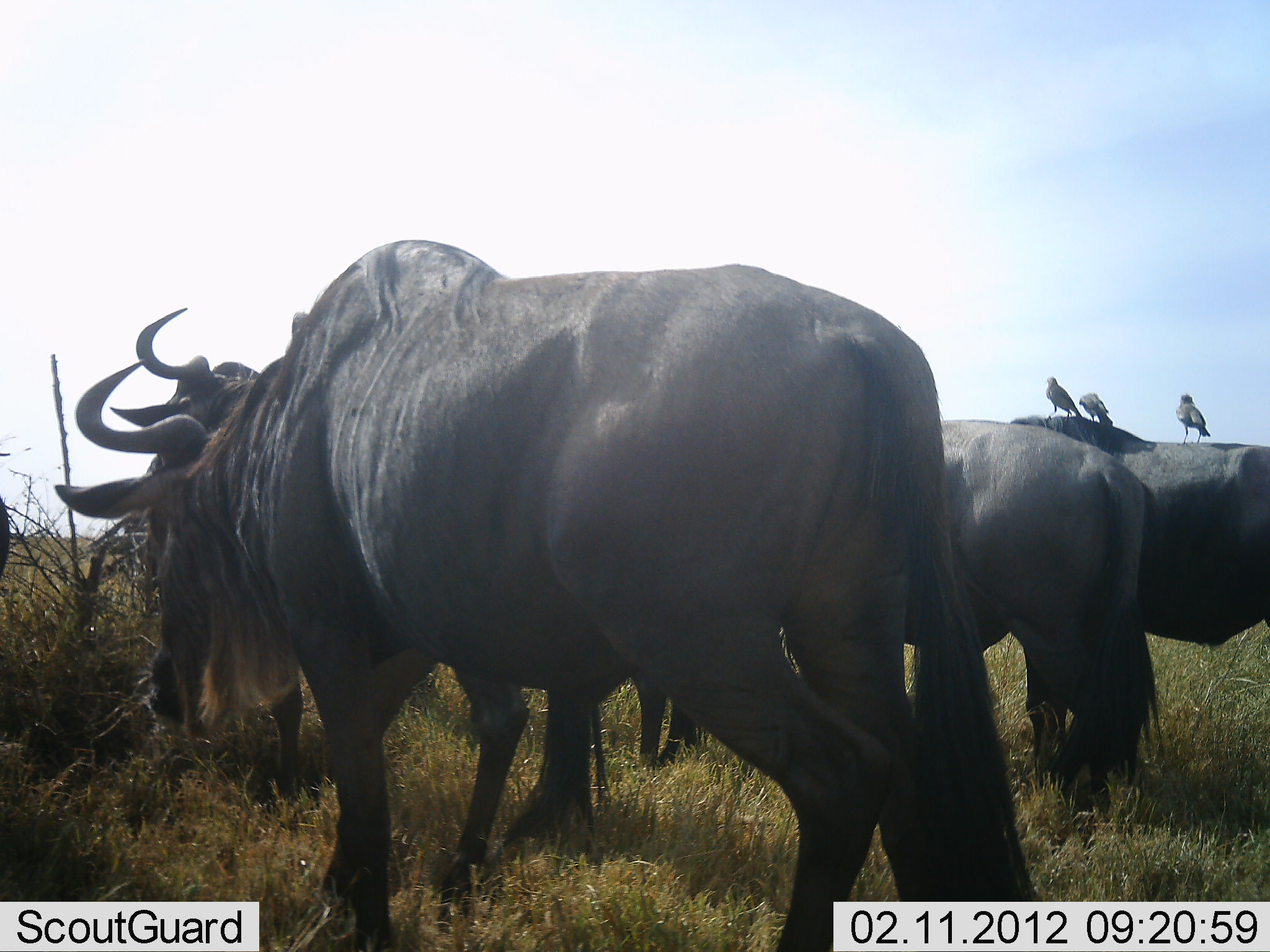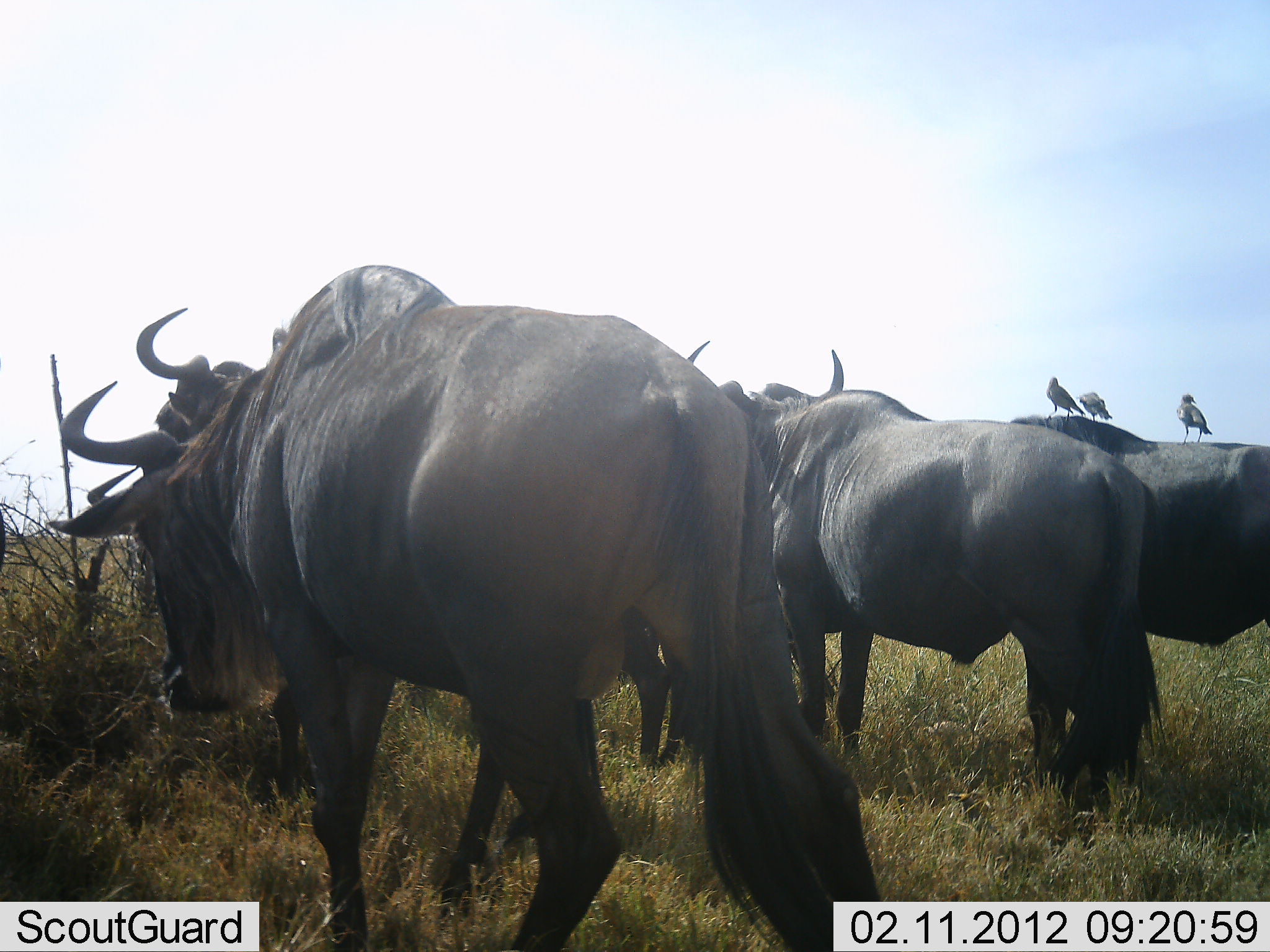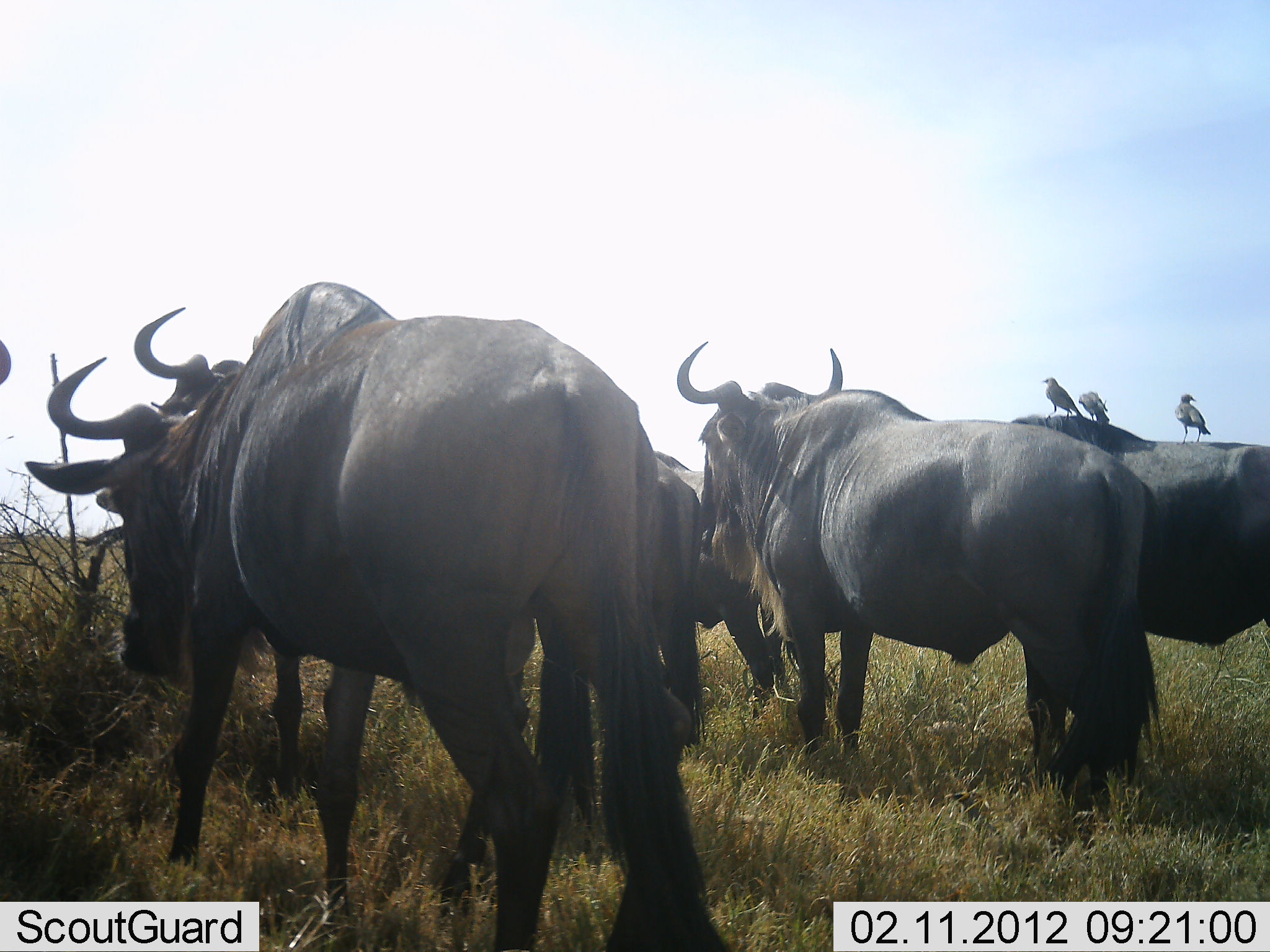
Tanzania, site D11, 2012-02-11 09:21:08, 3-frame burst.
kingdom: Animalia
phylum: Chordata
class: Aves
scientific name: Aves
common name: bird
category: otherbird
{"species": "otherbird (bird) (Aves)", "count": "3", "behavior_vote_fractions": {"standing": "90%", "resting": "10%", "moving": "3%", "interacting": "0%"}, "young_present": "0%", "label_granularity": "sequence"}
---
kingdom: Animalia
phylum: Chordata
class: Mammalia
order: Artiodactyla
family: Bovidae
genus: Connochaetes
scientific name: Connochaetes taurinus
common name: blue wildebeest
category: wildebeest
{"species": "wildebeest (blue wildebeest) (Connochaetes taurinus)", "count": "5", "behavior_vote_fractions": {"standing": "95%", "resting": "3%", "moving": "44%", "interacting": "0%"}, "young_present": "0%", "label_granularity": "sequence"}